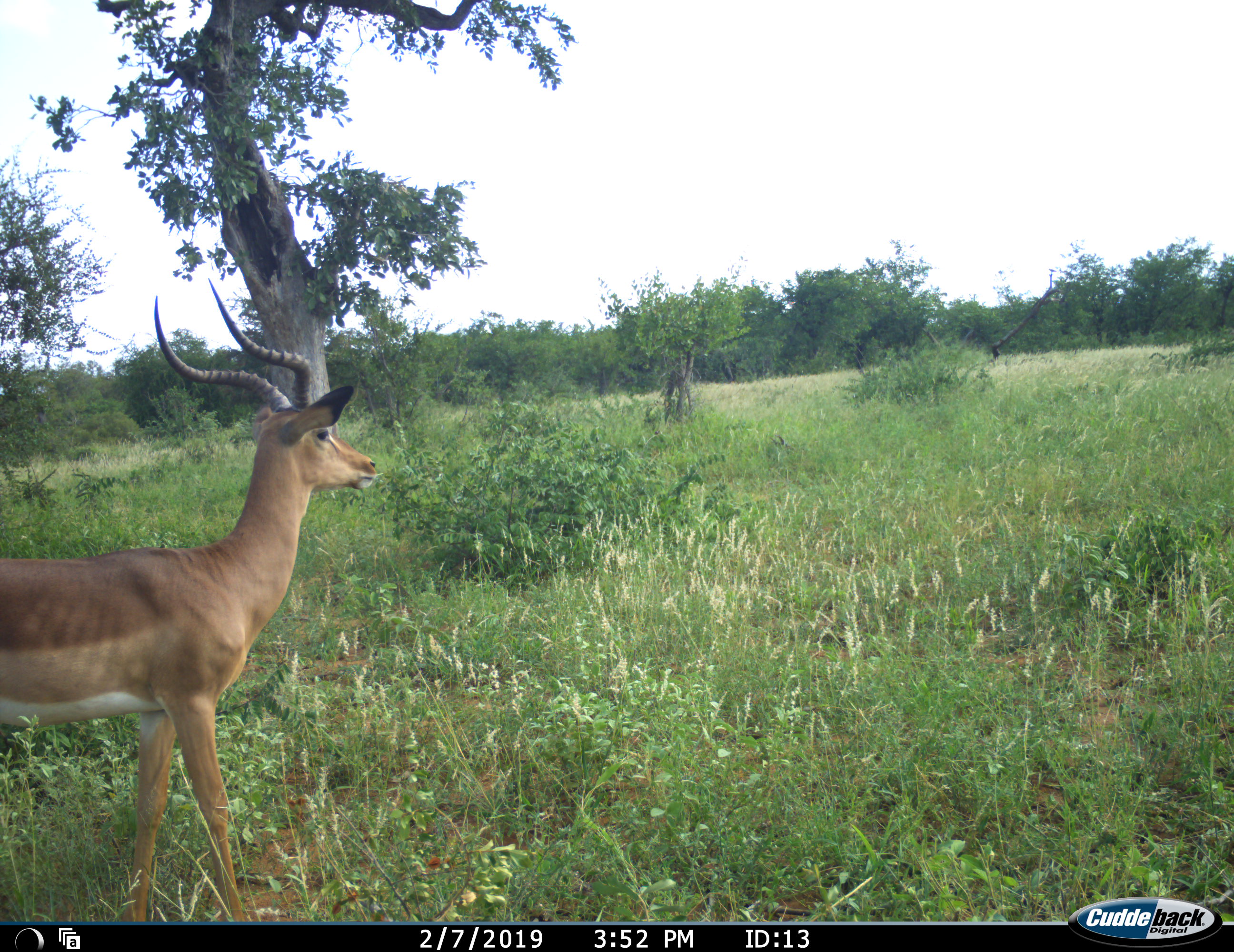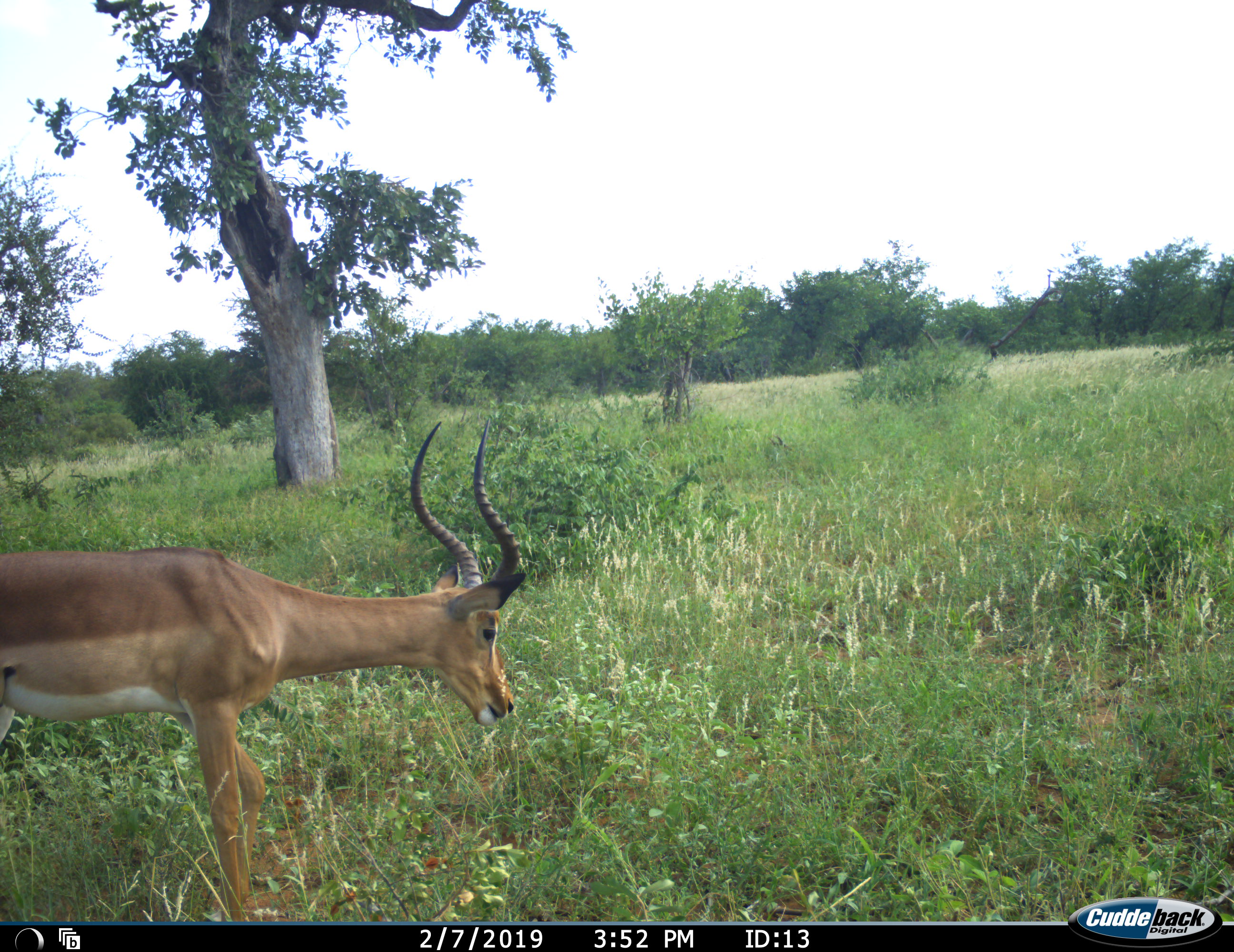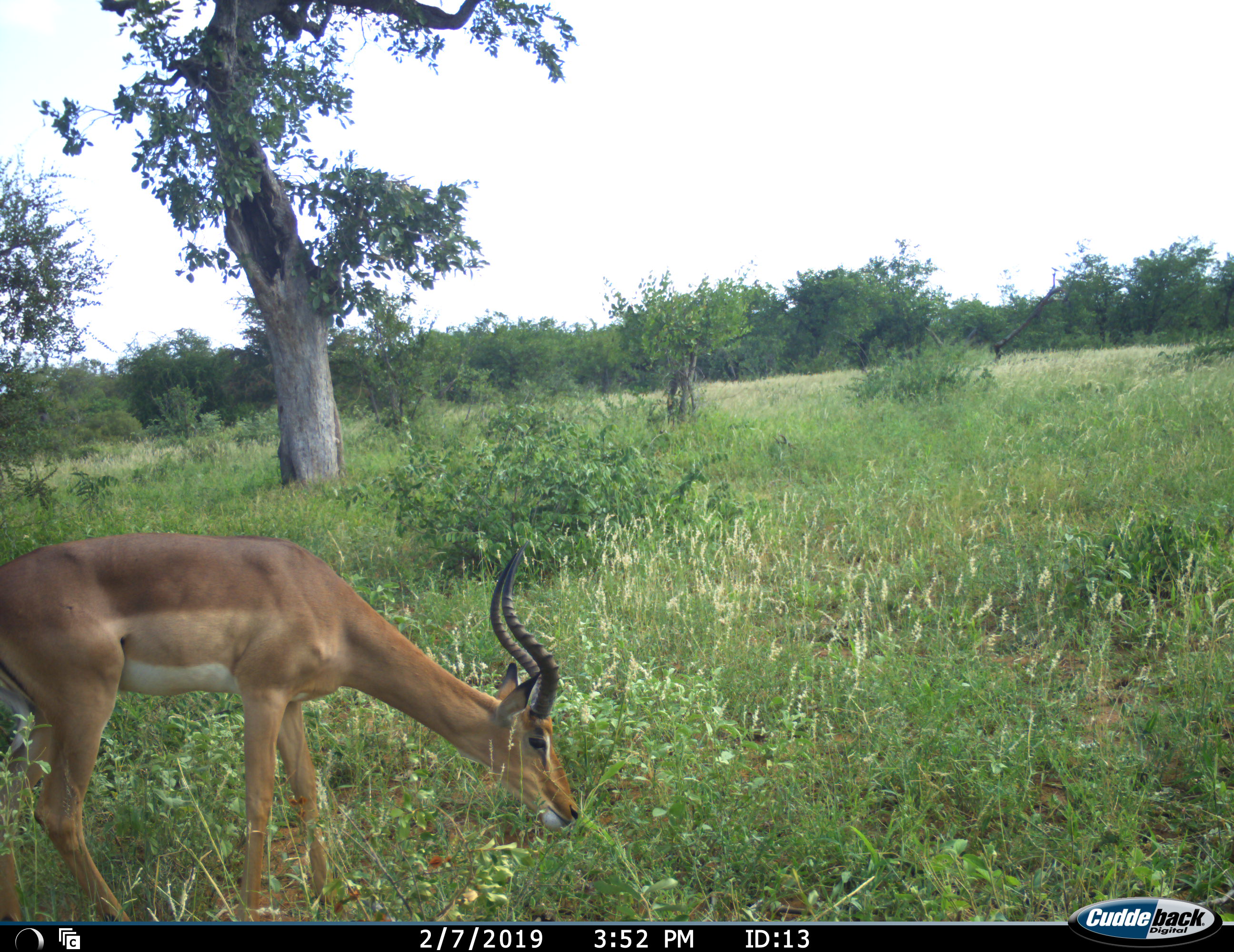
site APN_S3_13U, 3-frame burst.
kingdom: Animalia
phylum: Chordata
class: Mammalia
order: Artiodactyla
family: Bovidae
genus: Aepyceros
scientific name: Aepyceros melampus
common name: impala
Impala (Aepyceros melampus), count 1. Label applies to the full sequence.